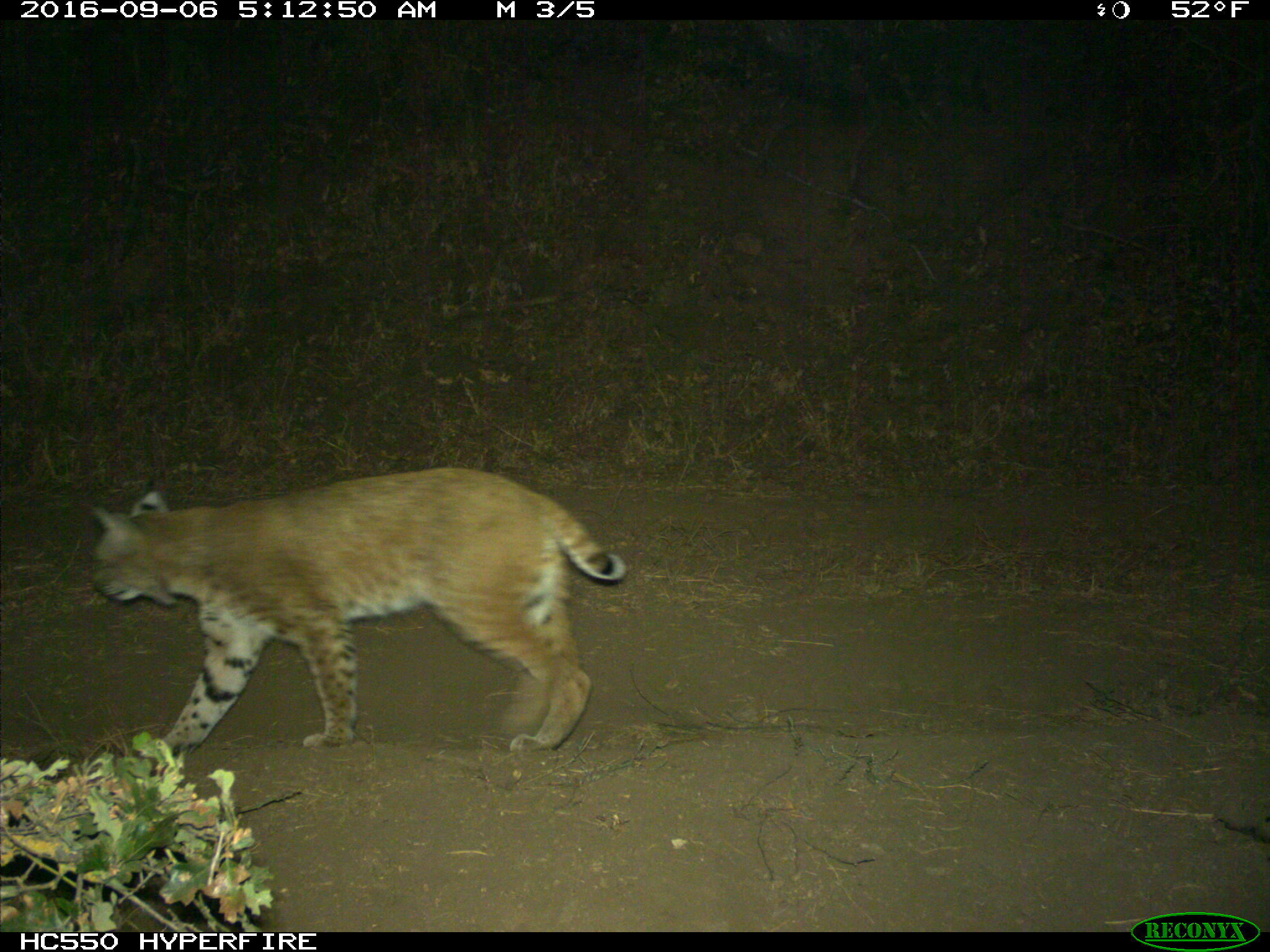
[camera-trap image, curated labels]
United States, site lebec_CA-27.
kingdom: Animalia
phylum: Chordata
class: Mammalia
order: Carnivora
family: Felidae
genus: Lynx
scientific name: Lynx rufus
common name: bobcat